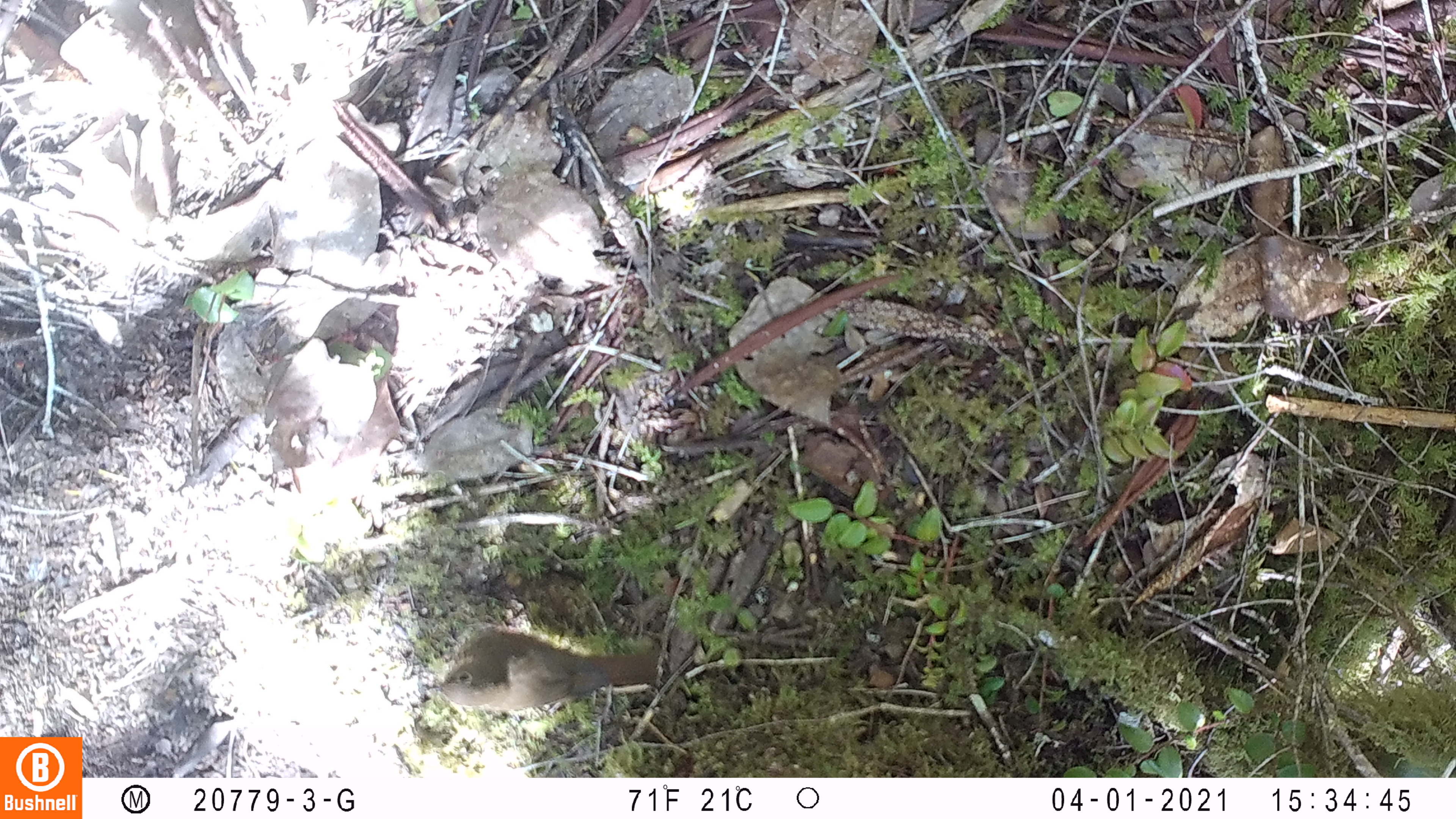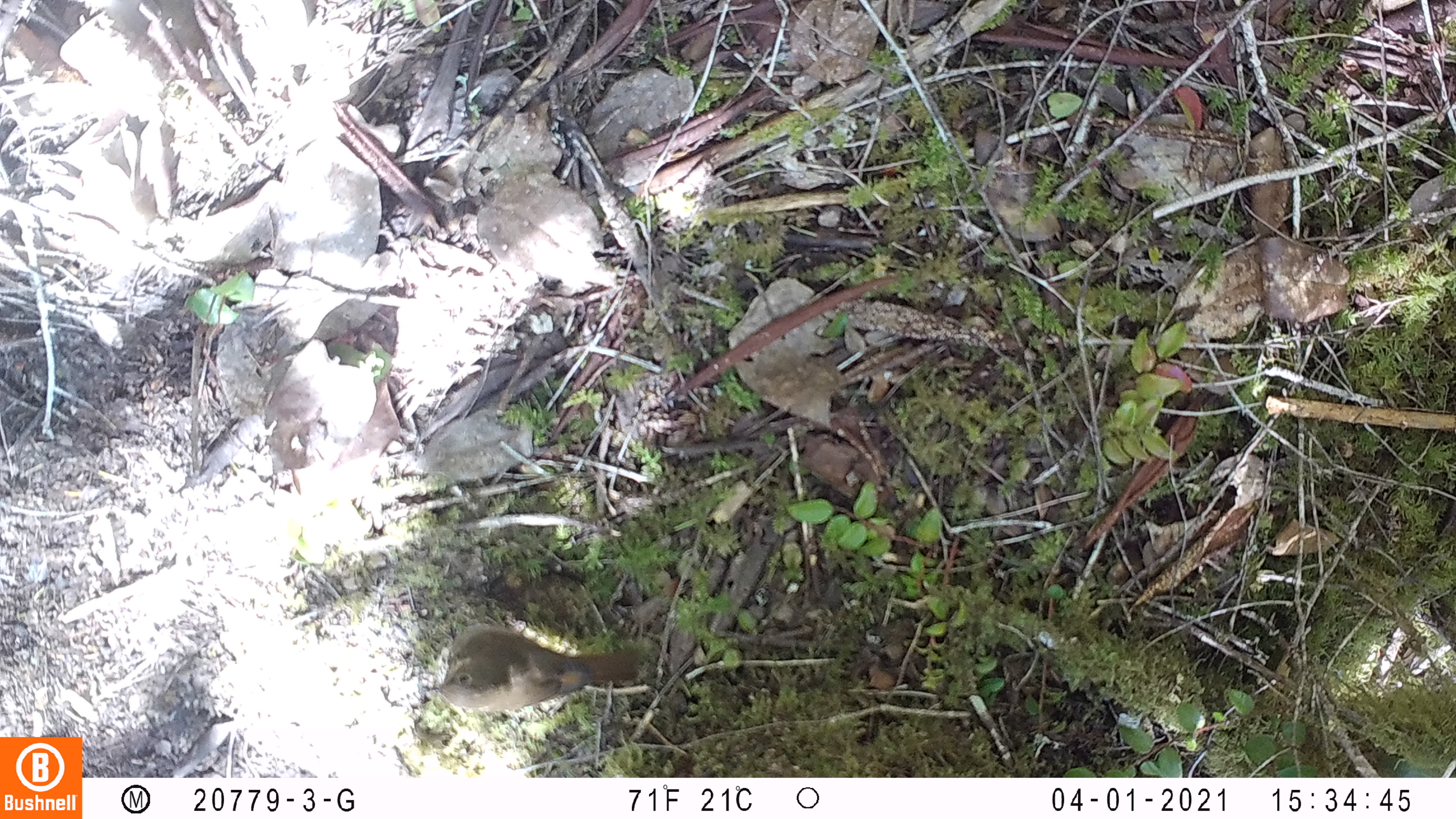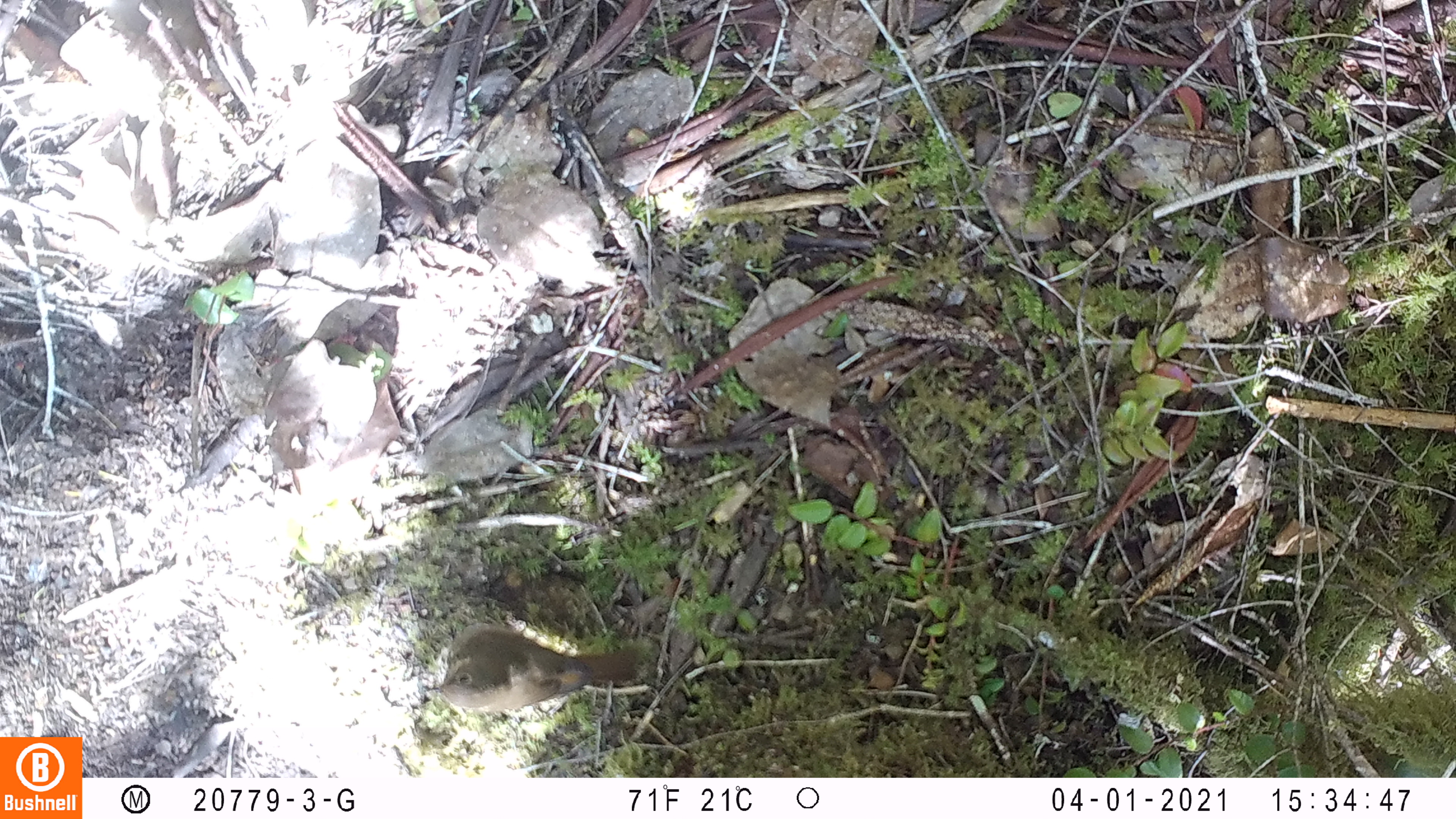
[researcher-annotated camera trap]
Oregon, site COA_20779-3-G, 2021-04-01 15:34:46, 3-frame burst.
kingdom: Animalia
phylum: Chordata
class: Aves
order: Passeriformes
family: Turdidae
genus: Catharus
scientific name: Catharus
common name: brown thrushes and nightingale-thrushes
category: catharus species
Catharus species (brown thrushes and nightingale-thrushes) (Catharus).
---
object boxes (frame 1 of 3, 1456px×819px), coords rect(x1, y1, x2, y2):
catharus species: rect(402, 584, 694, 745)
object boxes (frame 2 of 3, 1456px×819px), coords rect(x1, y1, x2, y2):
catharus species: rect(403, 583, 666, 750)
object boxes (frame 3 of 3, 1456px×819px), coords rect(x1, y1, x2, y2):
catharus species: rect(402, 588, 674, 746)